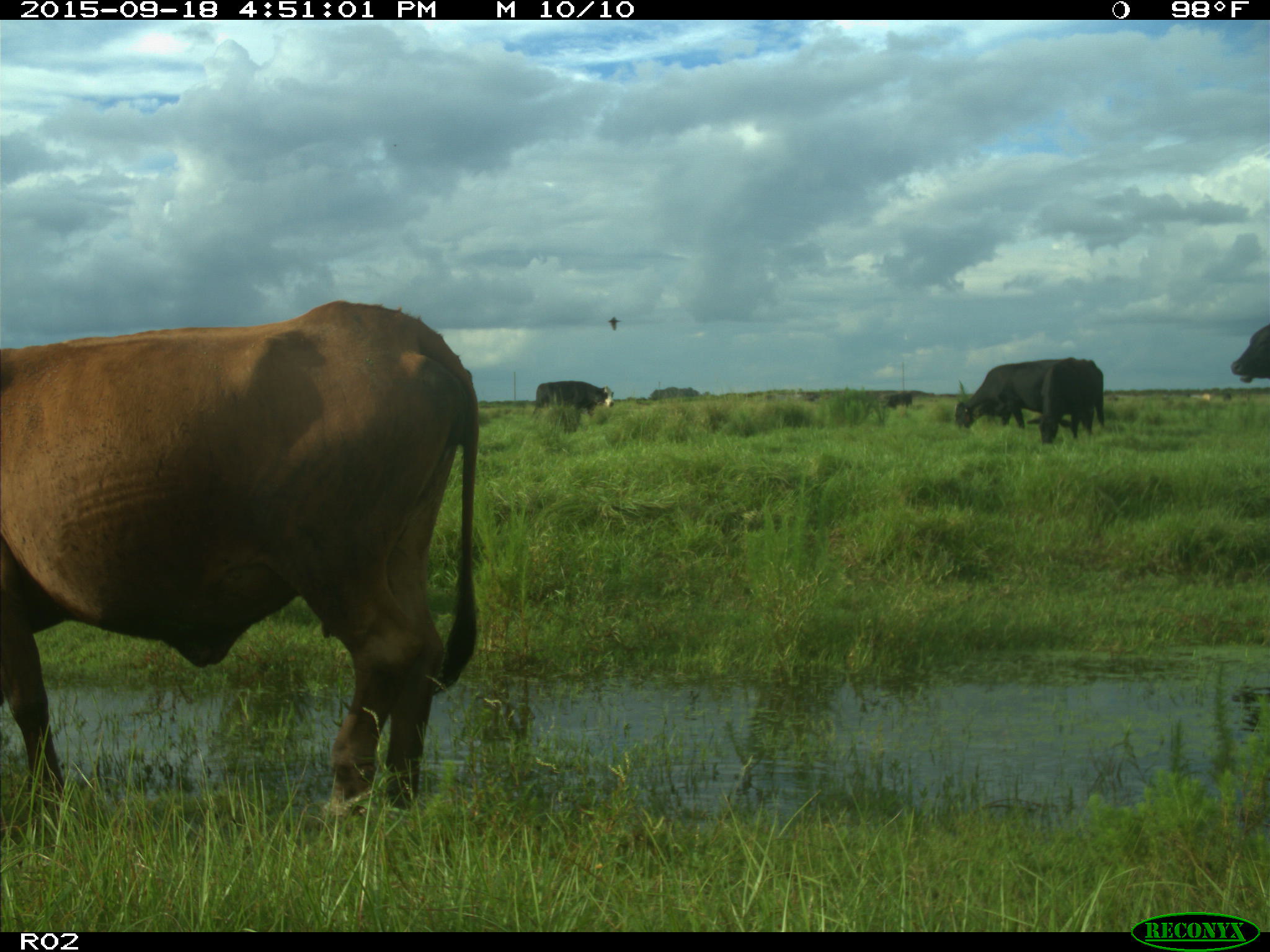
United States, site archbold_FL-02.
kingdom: Animalia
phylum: Chordata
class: Mammalia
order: Artiodactyla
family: Bovidae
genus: Bos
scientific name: Bos taurus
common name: domestic cow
Bos taurus (domestic cow).